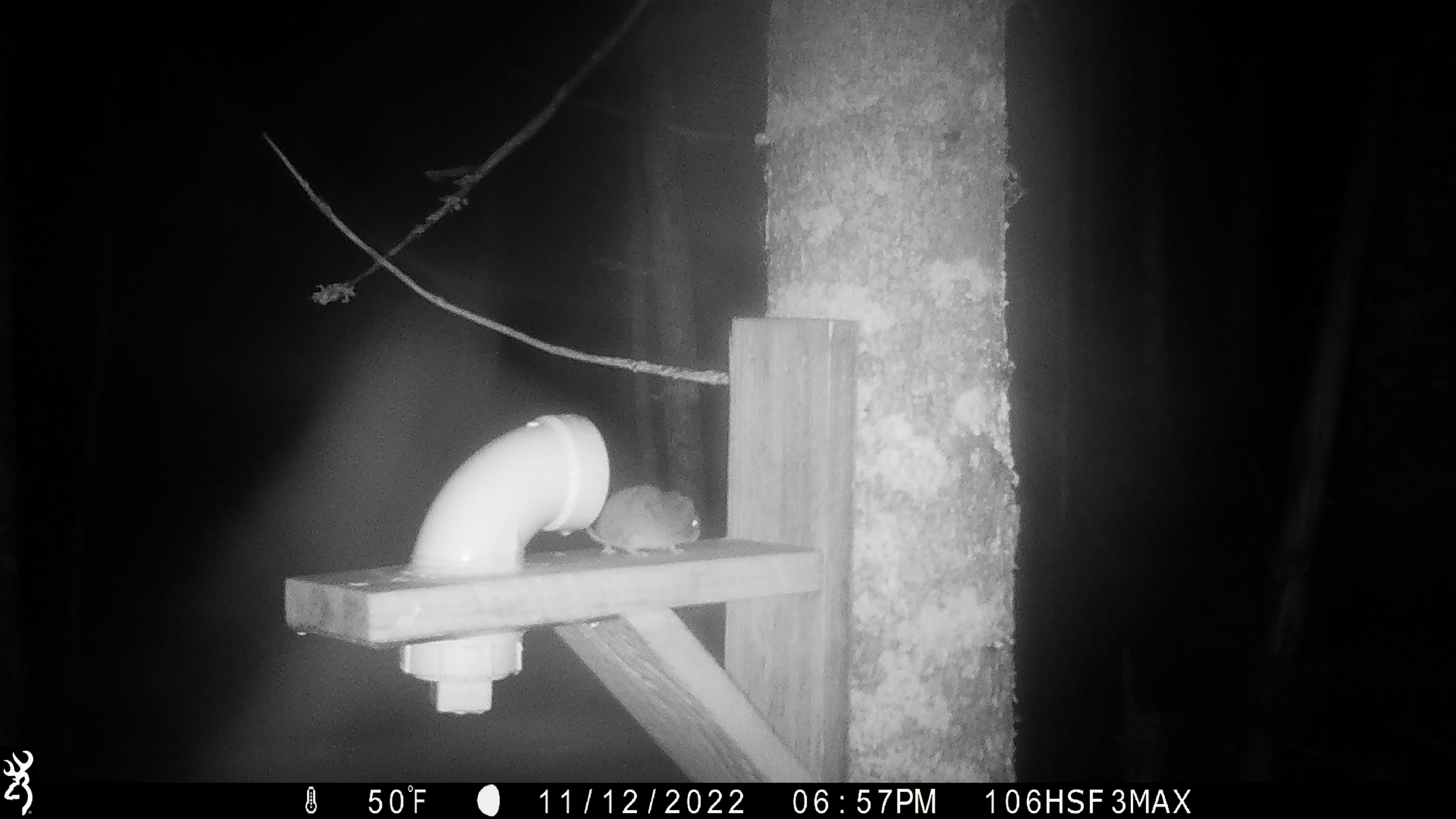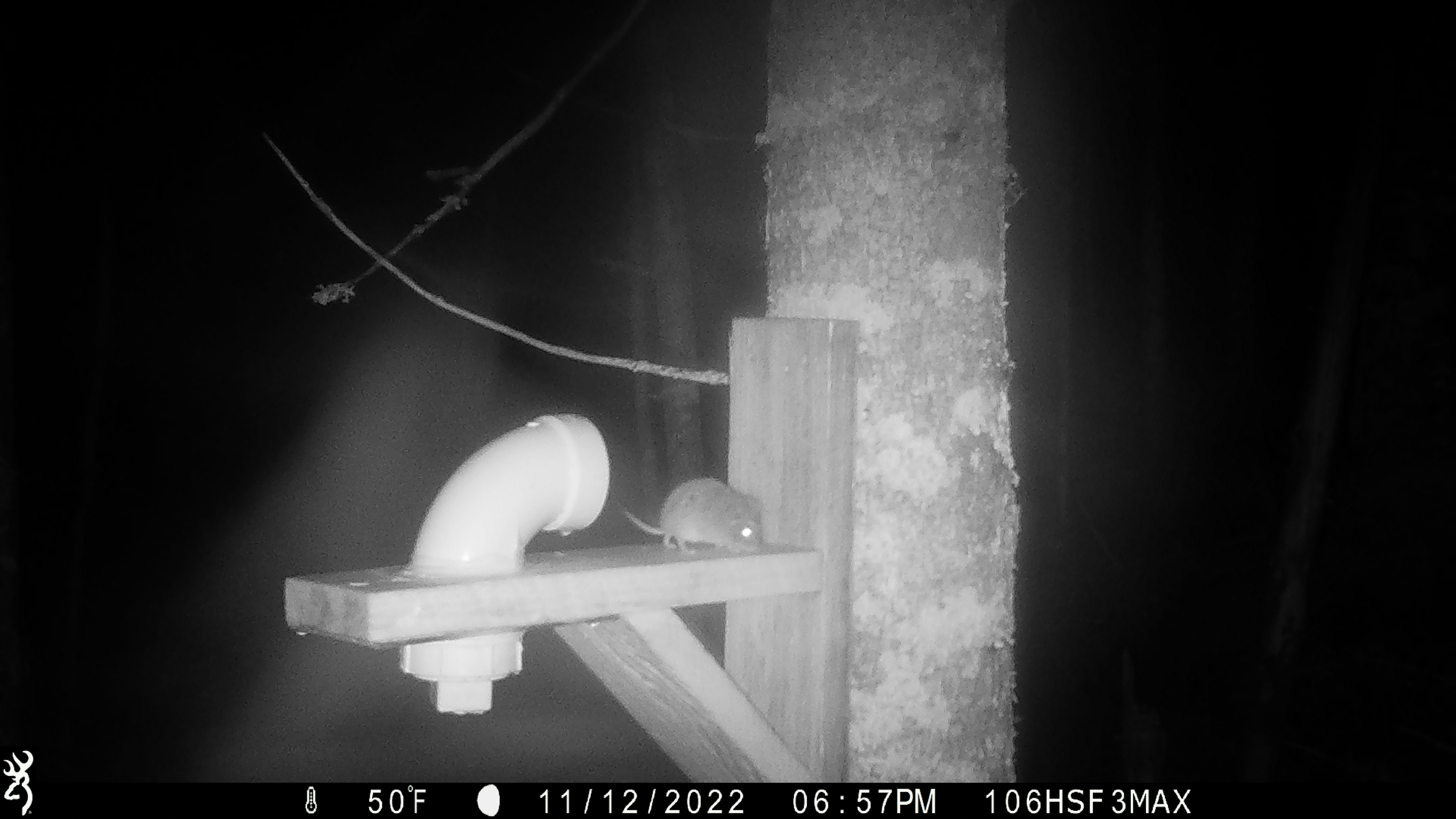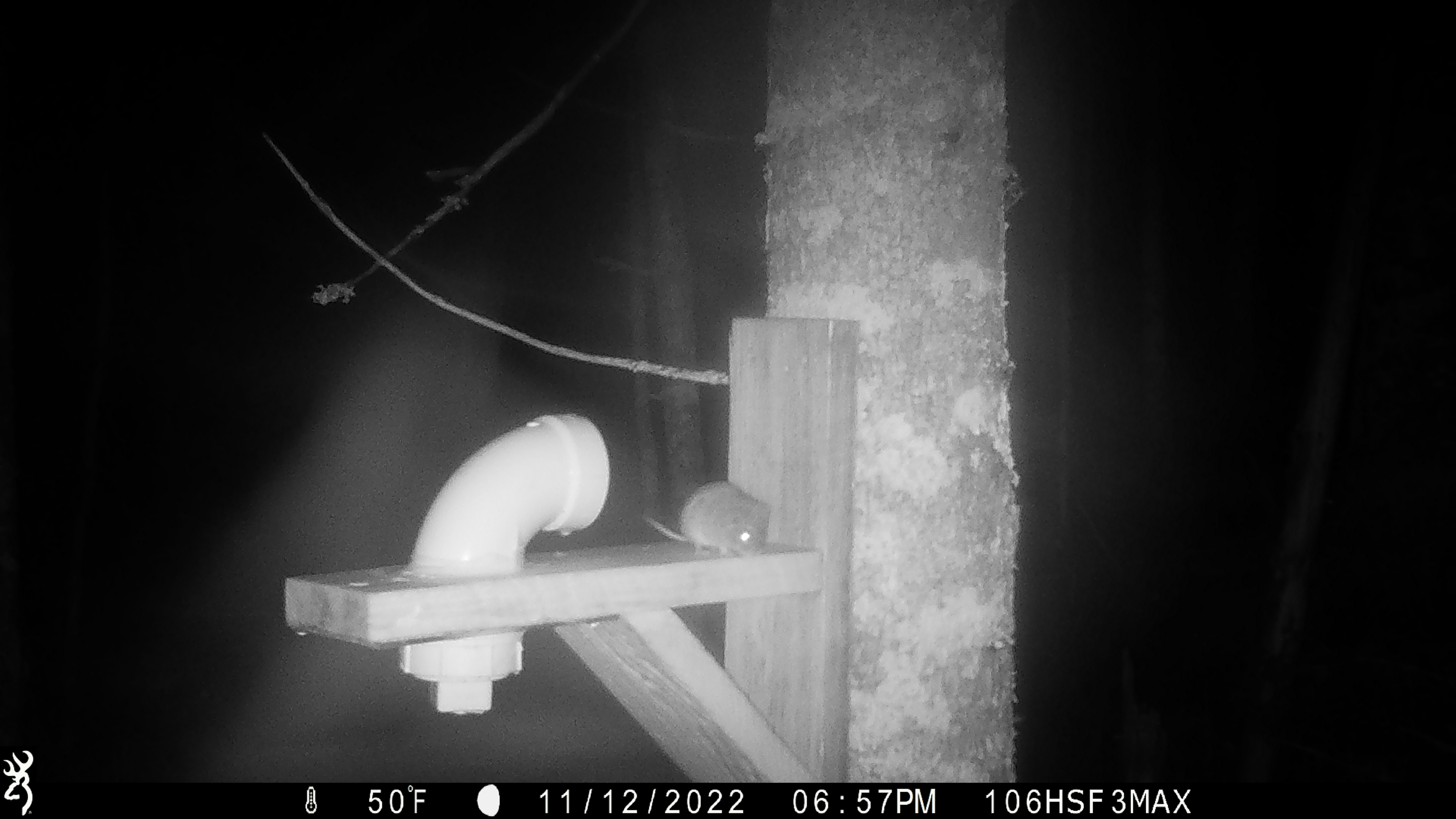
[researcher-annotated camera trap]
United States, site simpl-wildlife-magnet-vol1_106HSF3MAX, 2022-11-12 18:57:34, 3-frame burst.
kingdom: Animalia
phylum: Chordata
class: Mammalia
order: Rodentia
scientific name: Rodentia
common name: mouse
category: mouse sp.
Mouse sp. (mouse) (Rodentia).